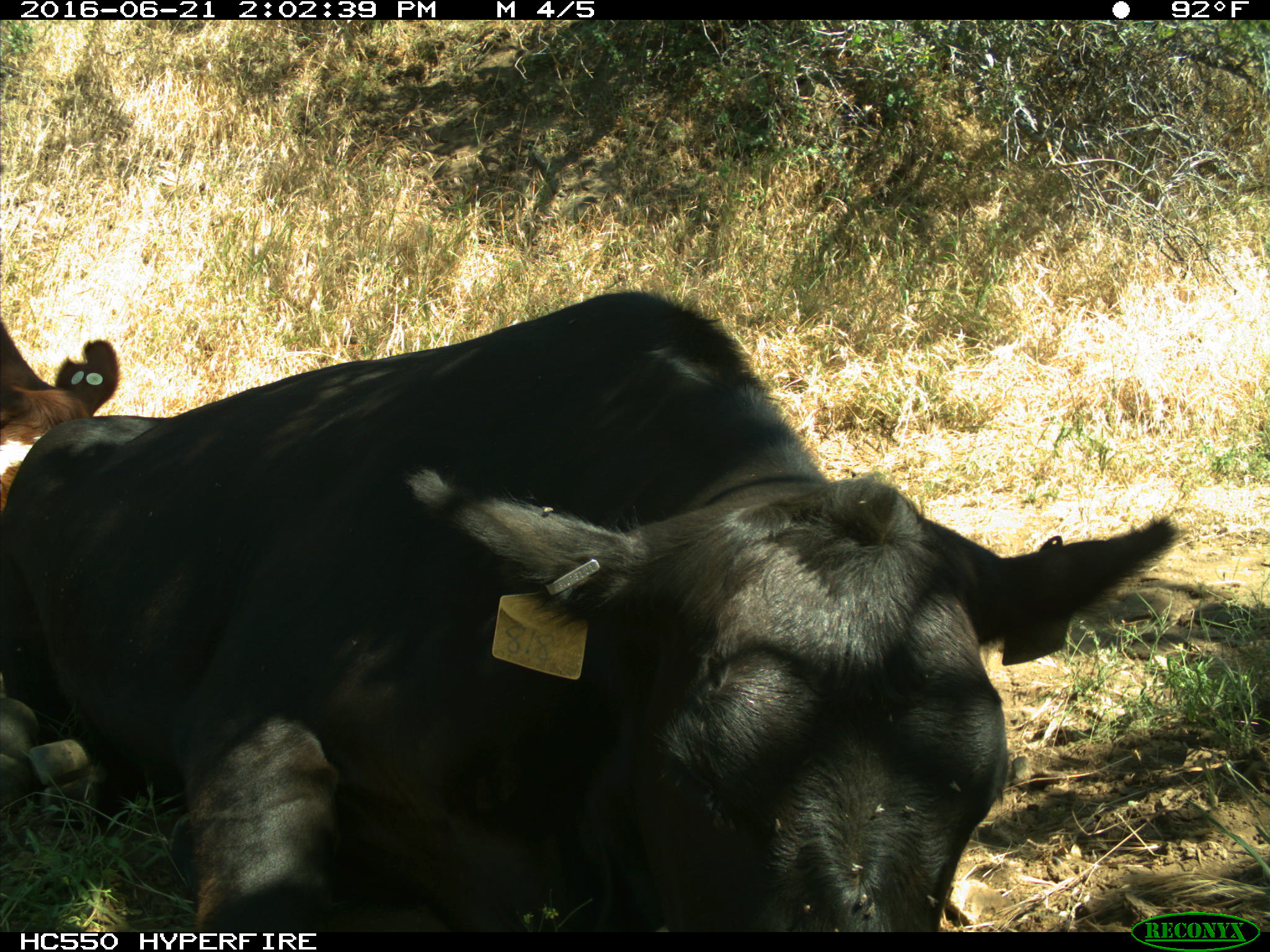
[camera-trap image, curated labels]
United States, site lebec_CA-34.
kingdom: Animalia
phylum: Chordata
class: Mammalia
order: Artiodactyla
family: Bovidae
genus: Bos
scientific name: Bos taurus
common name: domestic cow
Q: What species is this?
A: Bos taurus (domestic cow).